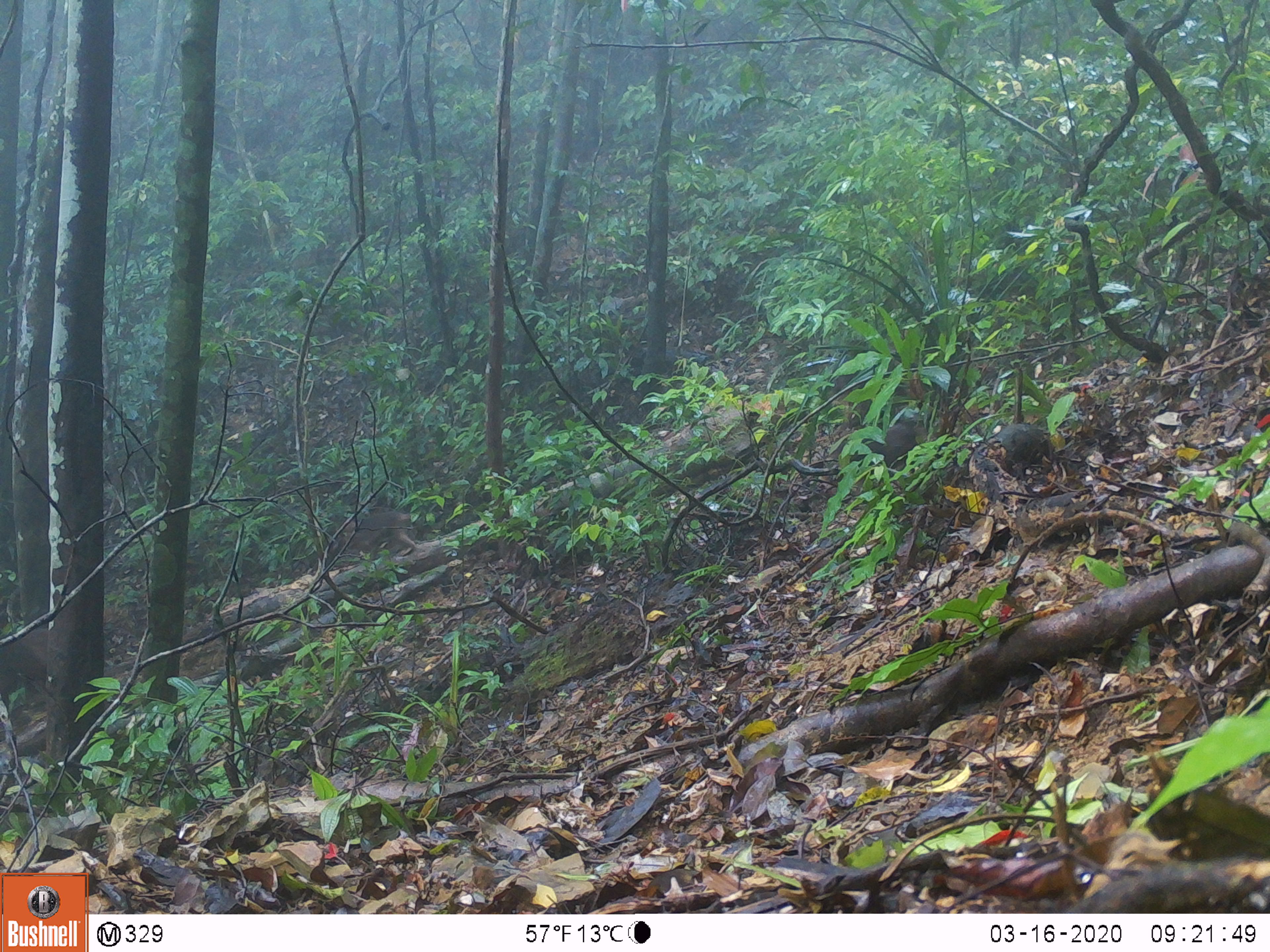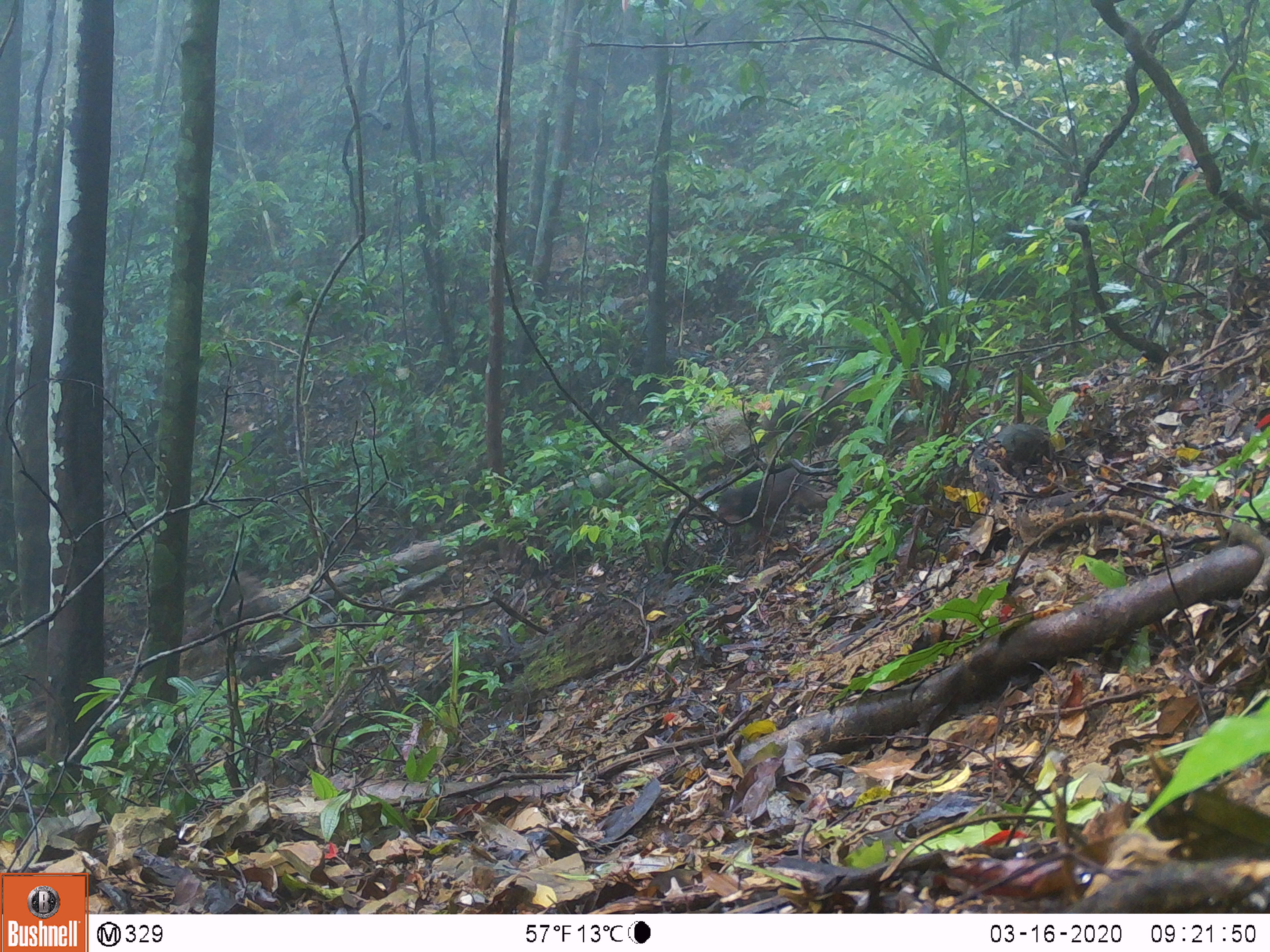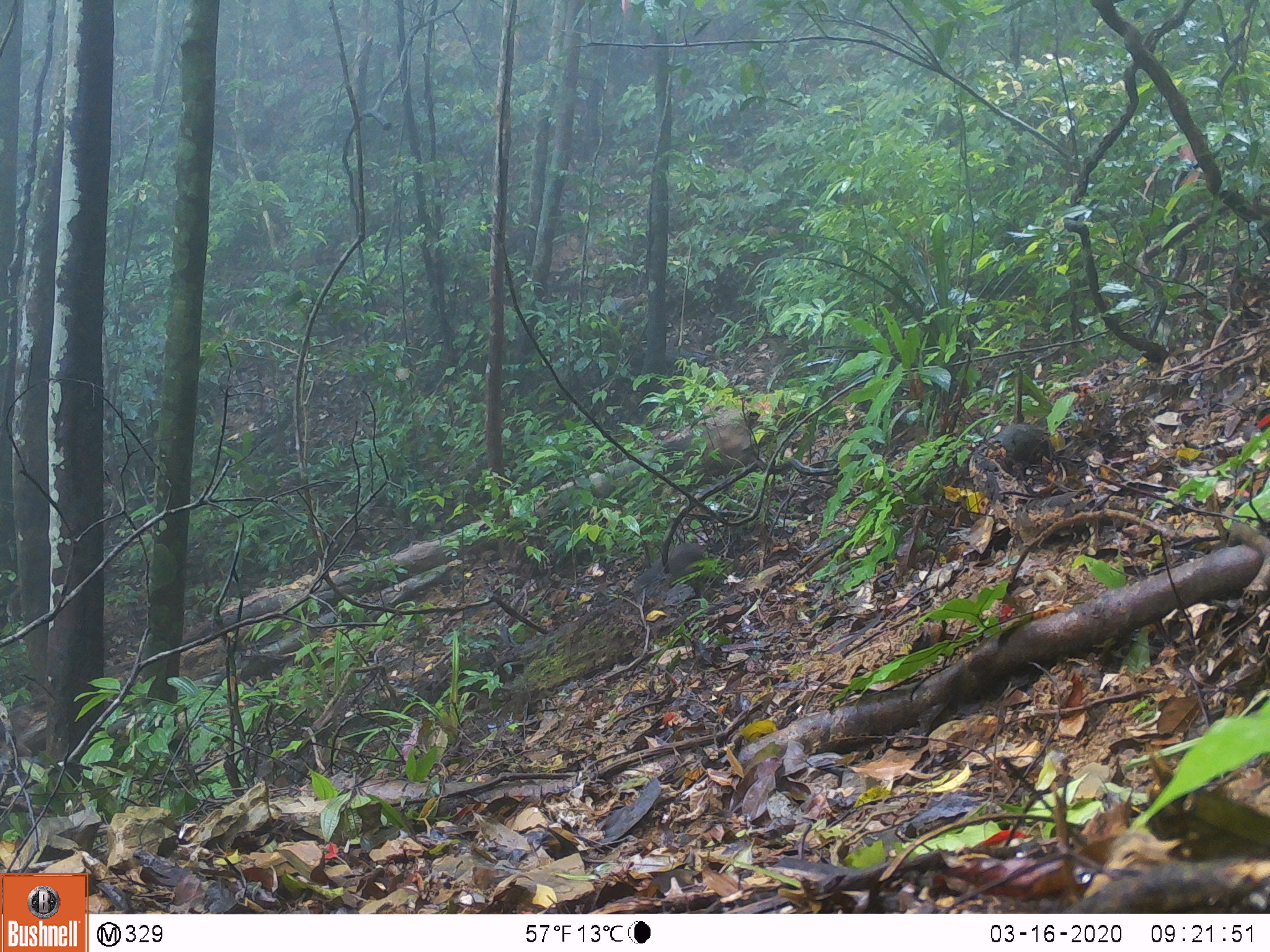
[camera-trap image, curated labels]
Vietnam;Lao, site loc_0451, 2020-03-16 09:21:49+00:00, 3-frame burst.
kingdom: Animalia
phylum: Chordata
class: Mammalia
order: Primates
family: Cercopithecidae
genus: Macaca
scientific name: Macaca arctoides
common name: stump-tailed macaque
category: stump tailed macaque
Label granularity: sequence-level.